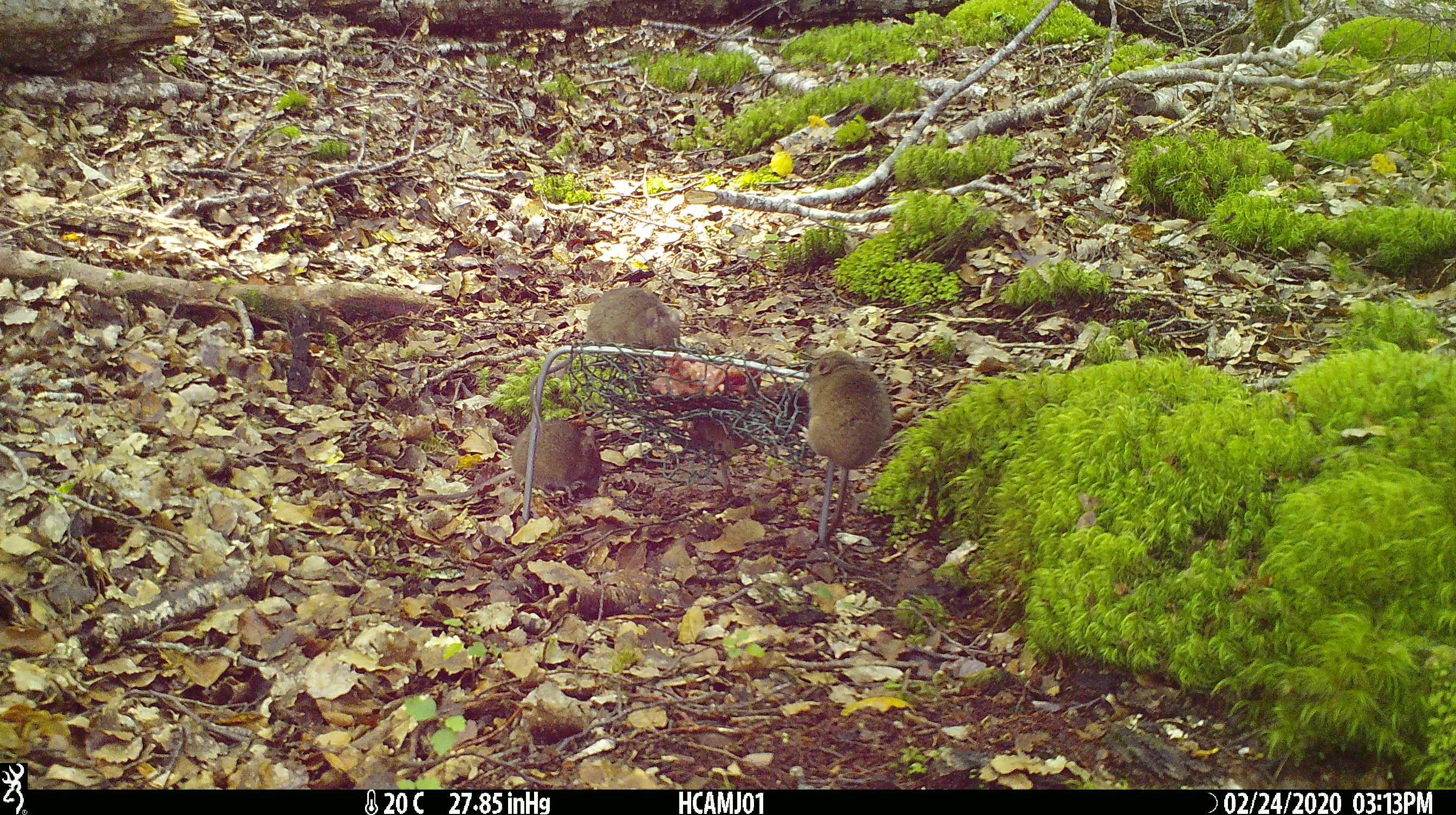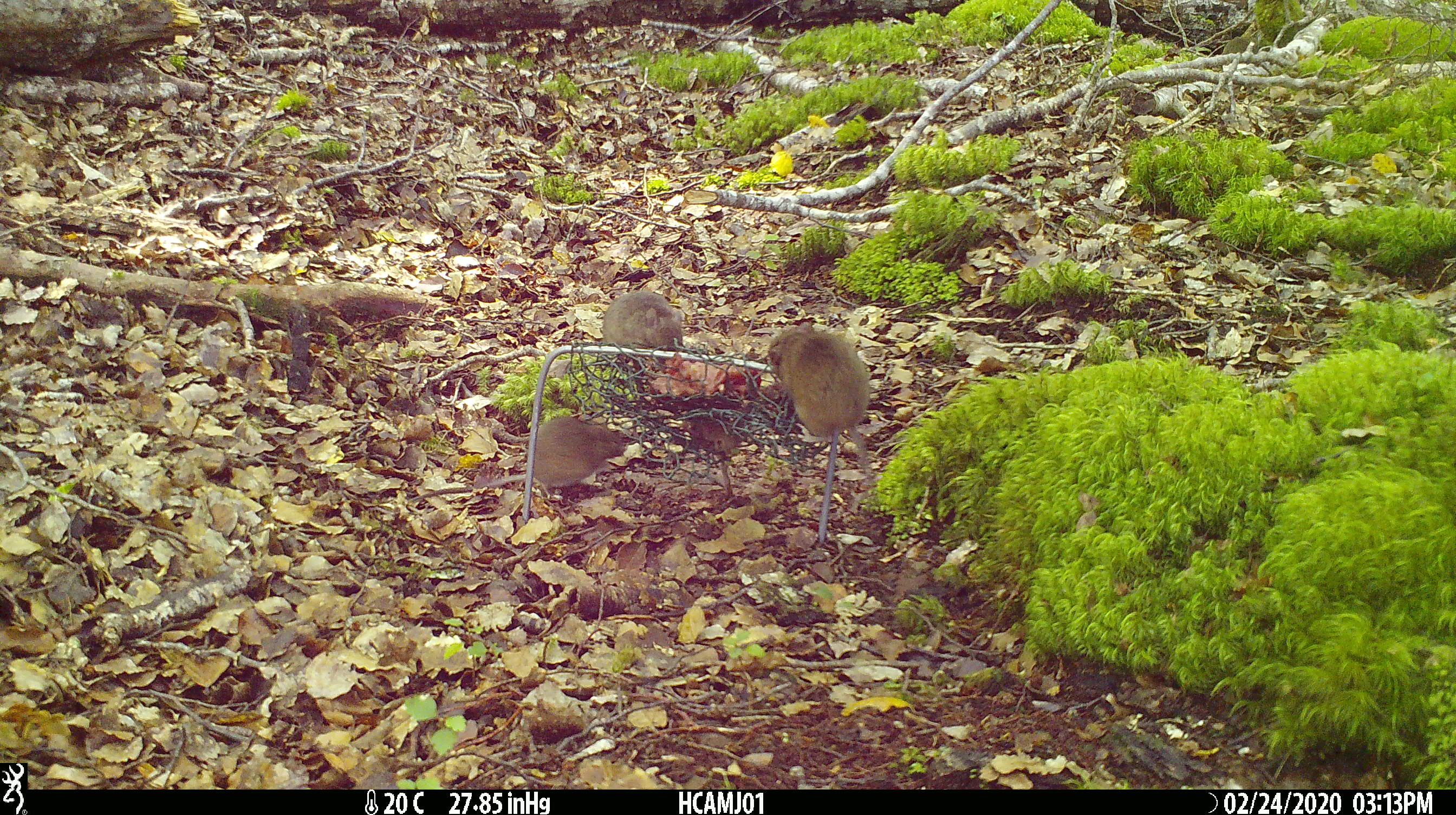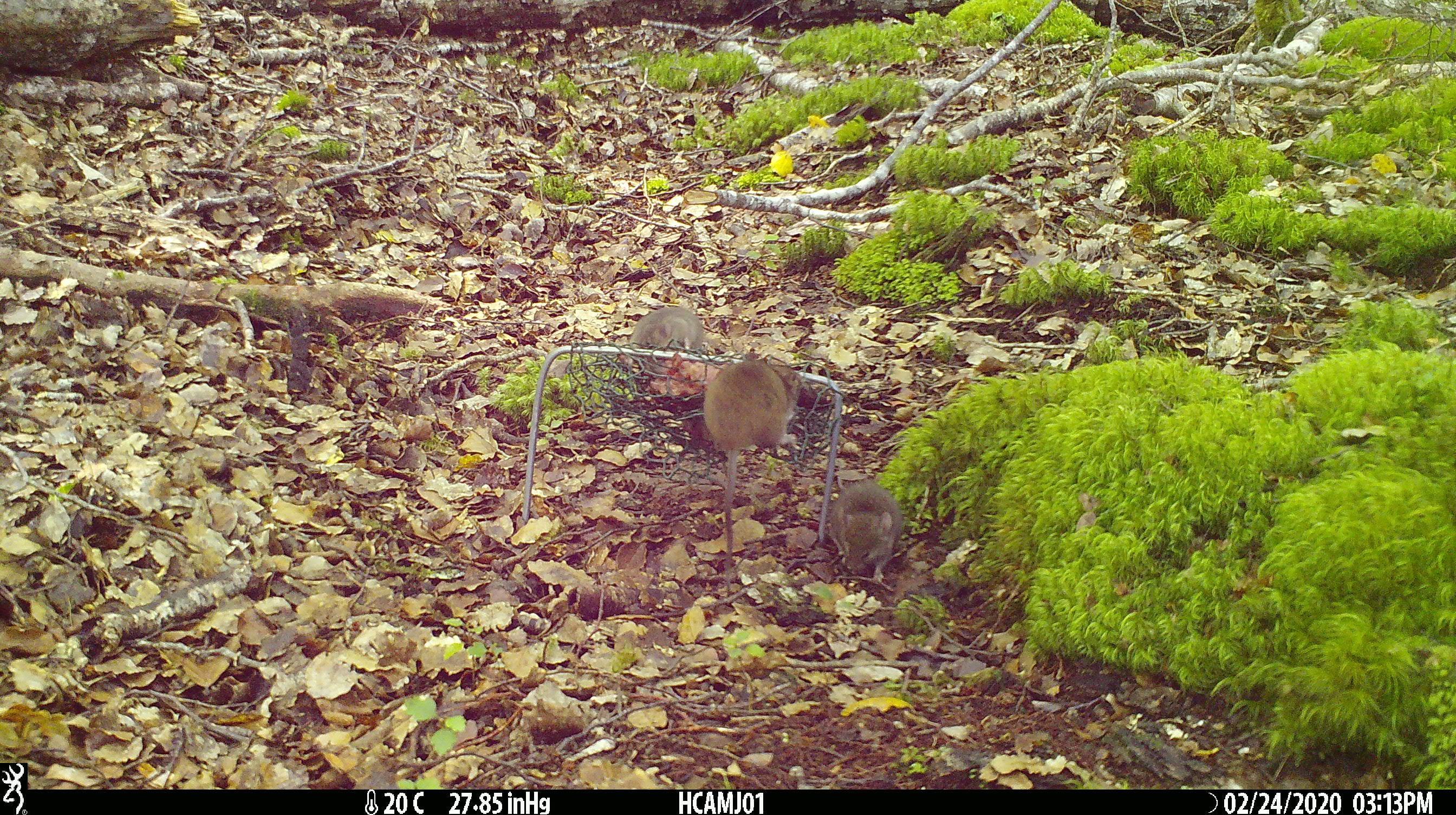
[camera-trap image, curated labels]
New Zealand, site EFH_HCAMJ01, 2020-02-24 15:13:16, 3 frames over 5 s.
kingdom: Animalia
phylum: Chordata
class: Mammalia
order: Rodentia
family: Muridae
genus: Mus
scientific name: Mus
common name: mouse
Mouse (Mus).